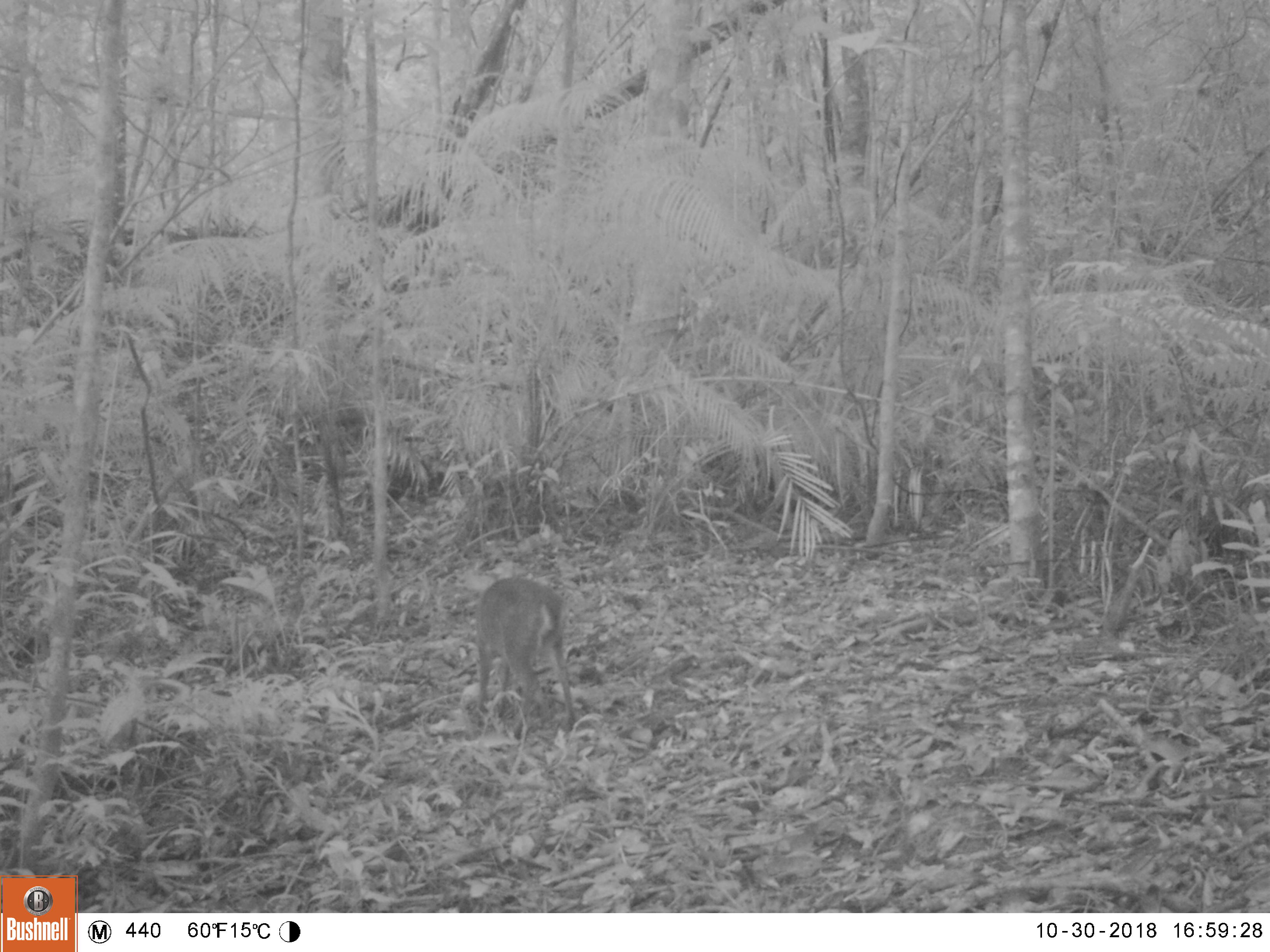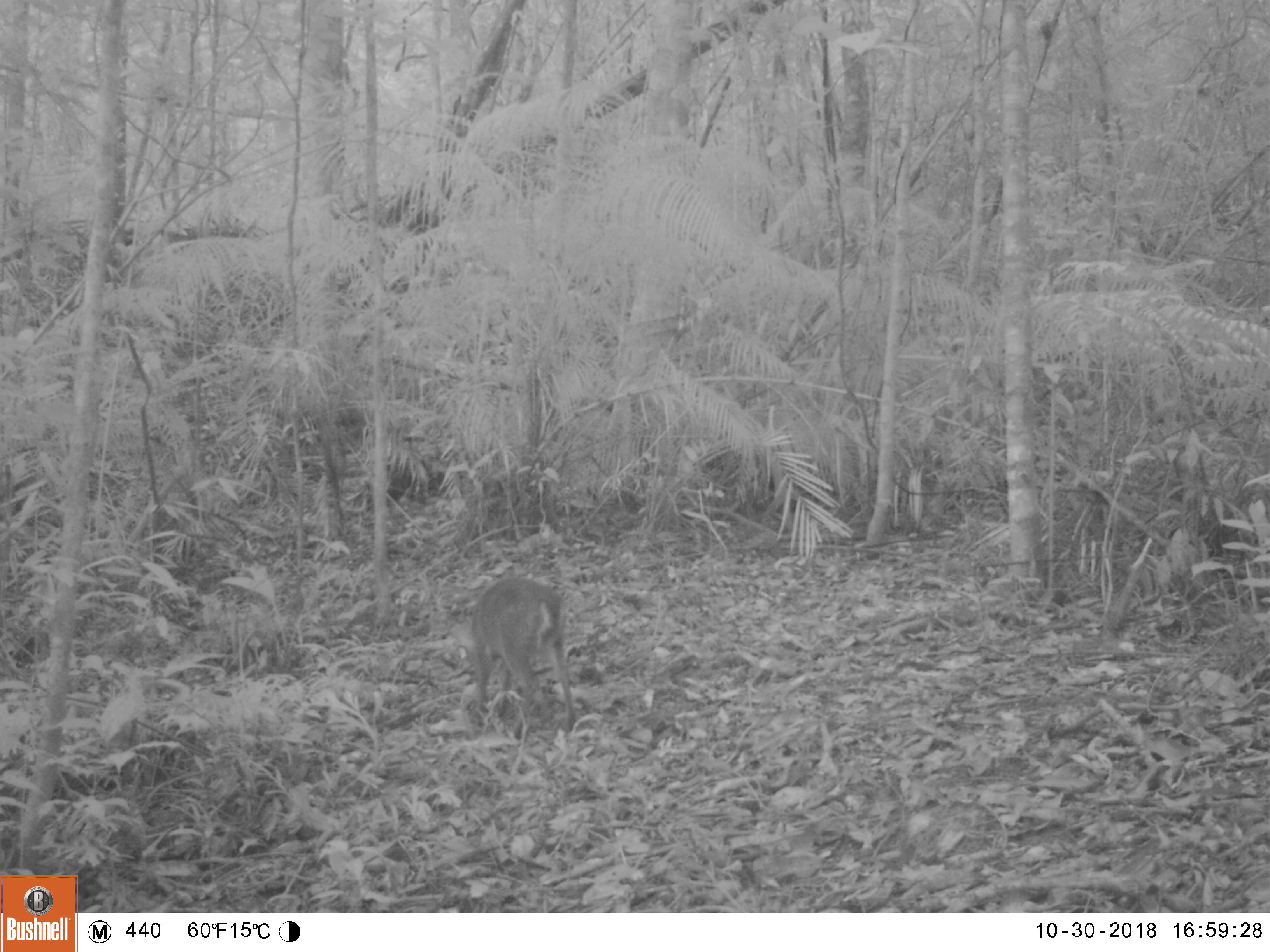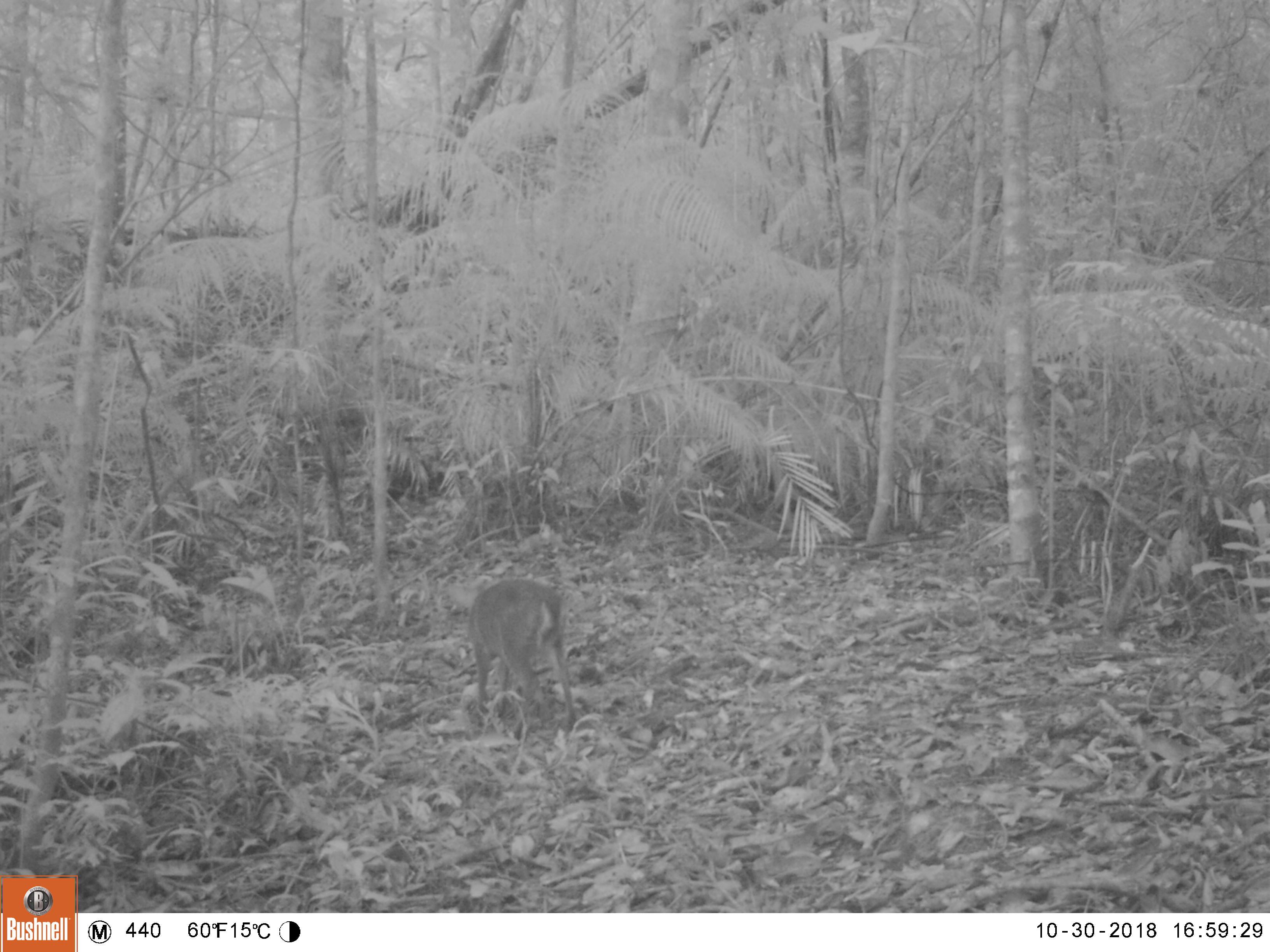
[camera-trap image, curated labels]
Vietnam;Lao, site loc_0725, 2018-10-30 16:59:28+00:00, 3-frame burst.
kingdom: Animalia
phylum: Chordata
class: Mammalia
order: Artiodactyla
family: Cervidae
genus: Muntiacus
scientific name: Muntiacus rooseveltorum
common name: roosevelt's muntjac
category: roosevelts muntjac group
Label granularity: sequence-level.